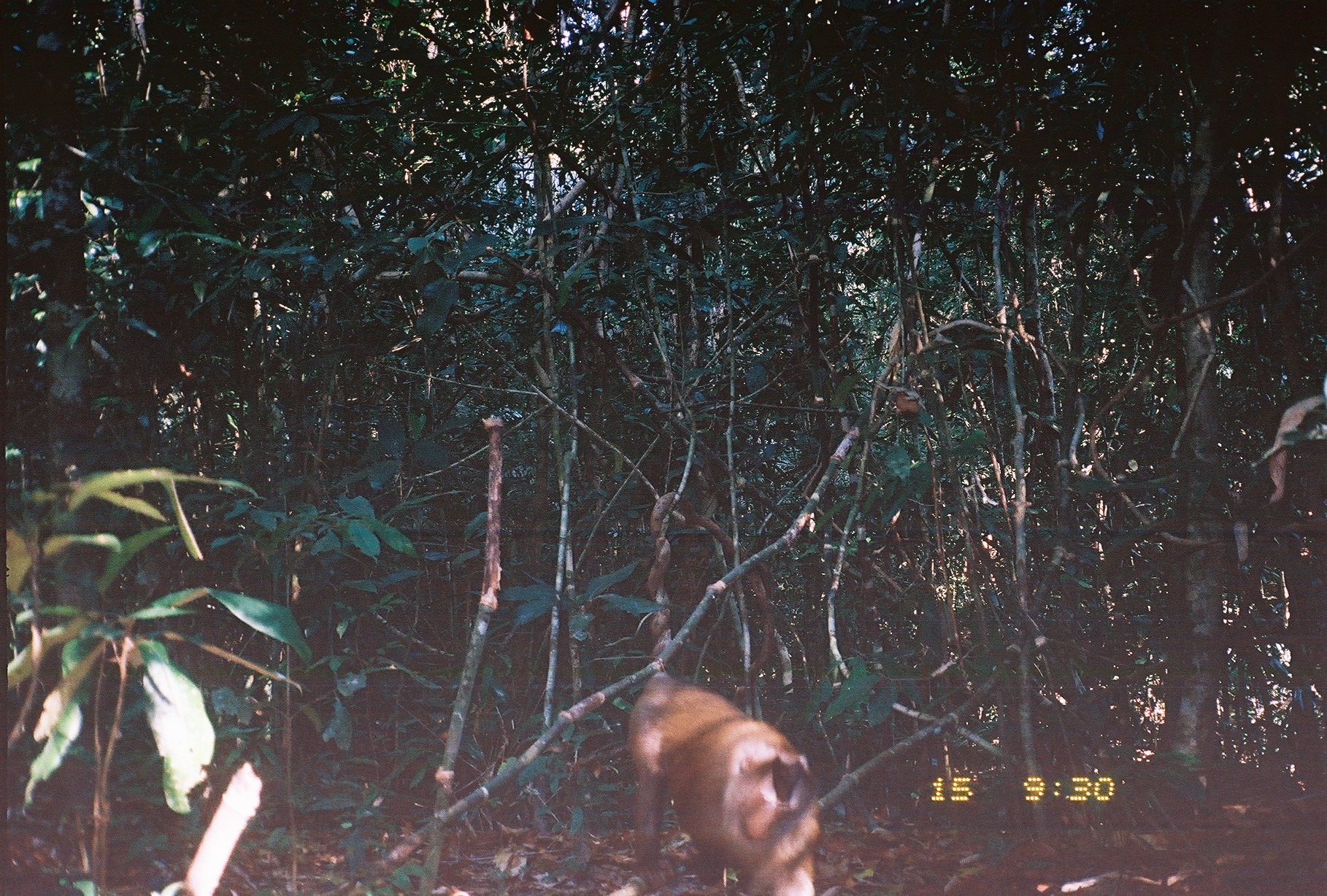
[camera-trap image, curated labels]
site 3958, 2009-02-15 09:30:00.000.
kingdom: Animalia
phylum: Chordata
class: Mammalia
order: Primates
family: Cercopithecidae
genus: Macaca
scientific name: Macaca nemestrina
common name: southern pig-tailed macaque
Macaca nemestrina (southern pig-tailed macaque), count 1.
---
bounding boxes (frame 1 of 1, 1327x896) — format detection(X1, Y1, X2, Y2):
macaca nemestrina: detection(628, 671, 821, 896)